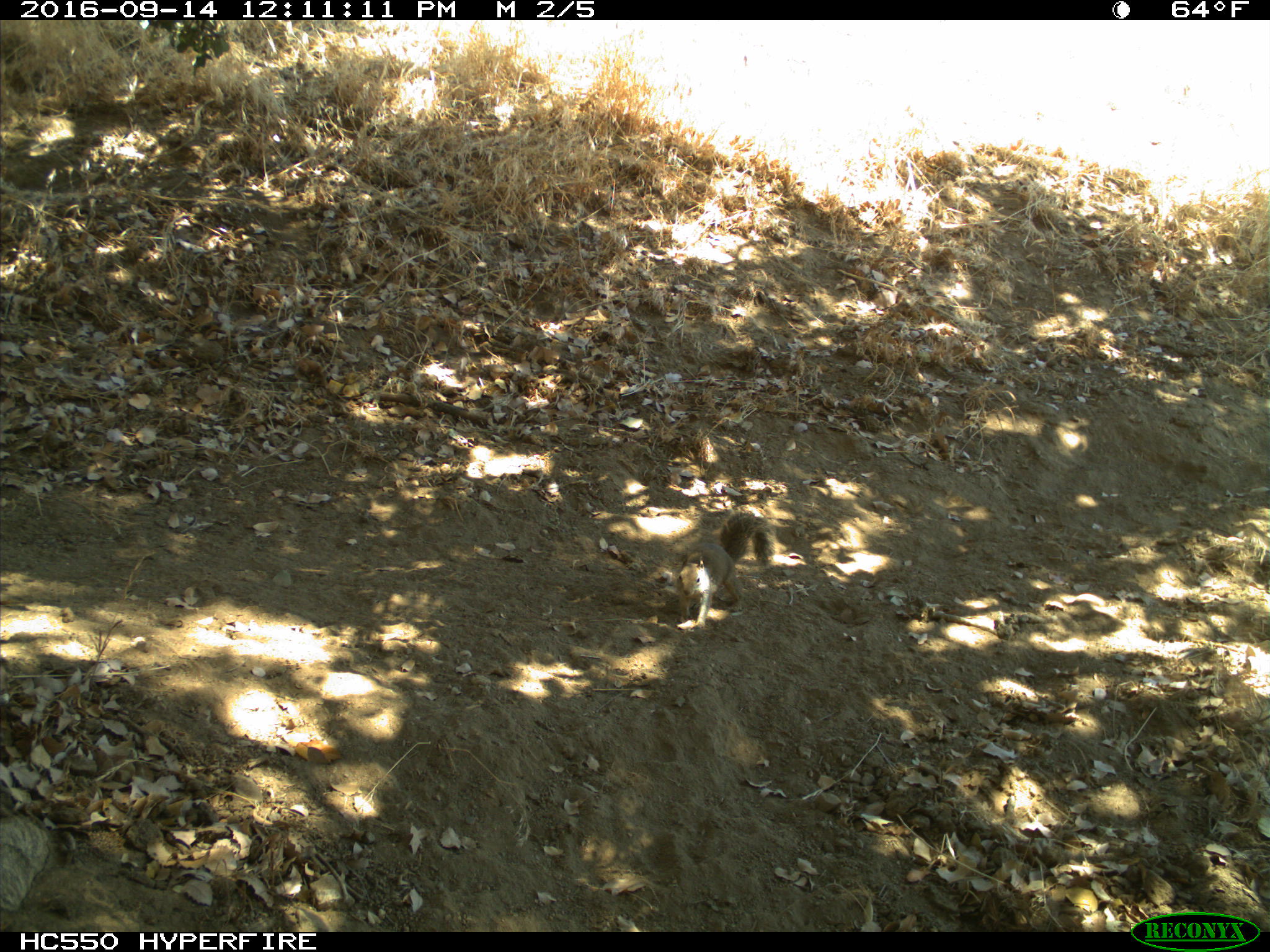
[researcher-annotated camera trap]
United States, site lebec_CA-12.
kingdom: Animalia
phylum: Chordata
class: Mammalia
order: Rodentia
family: Sciuridae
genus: Otospermophilus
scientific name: Otospermophilus beecheyi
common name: california ground squirrel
Otospermophilus beecheyi (california ground squirrel).